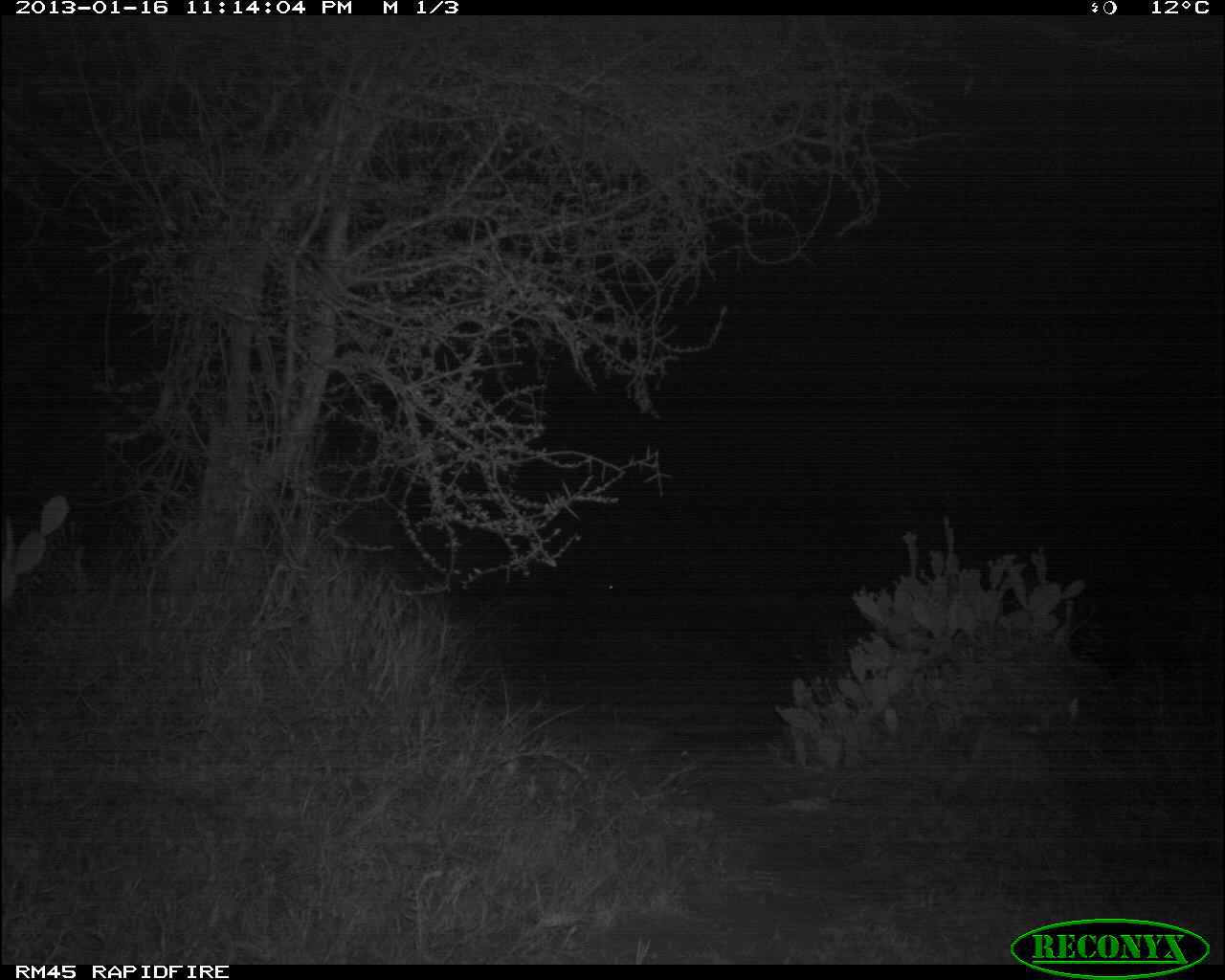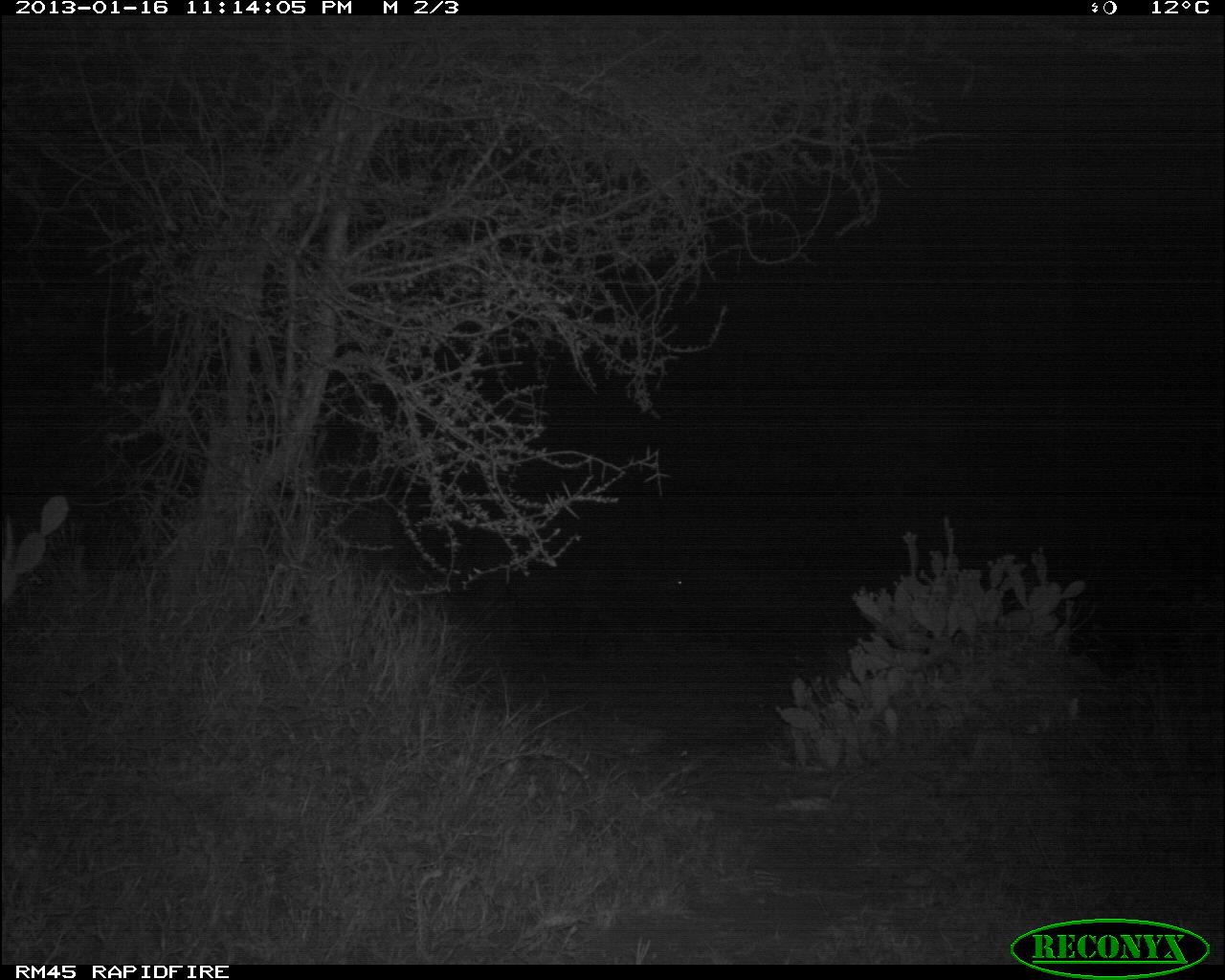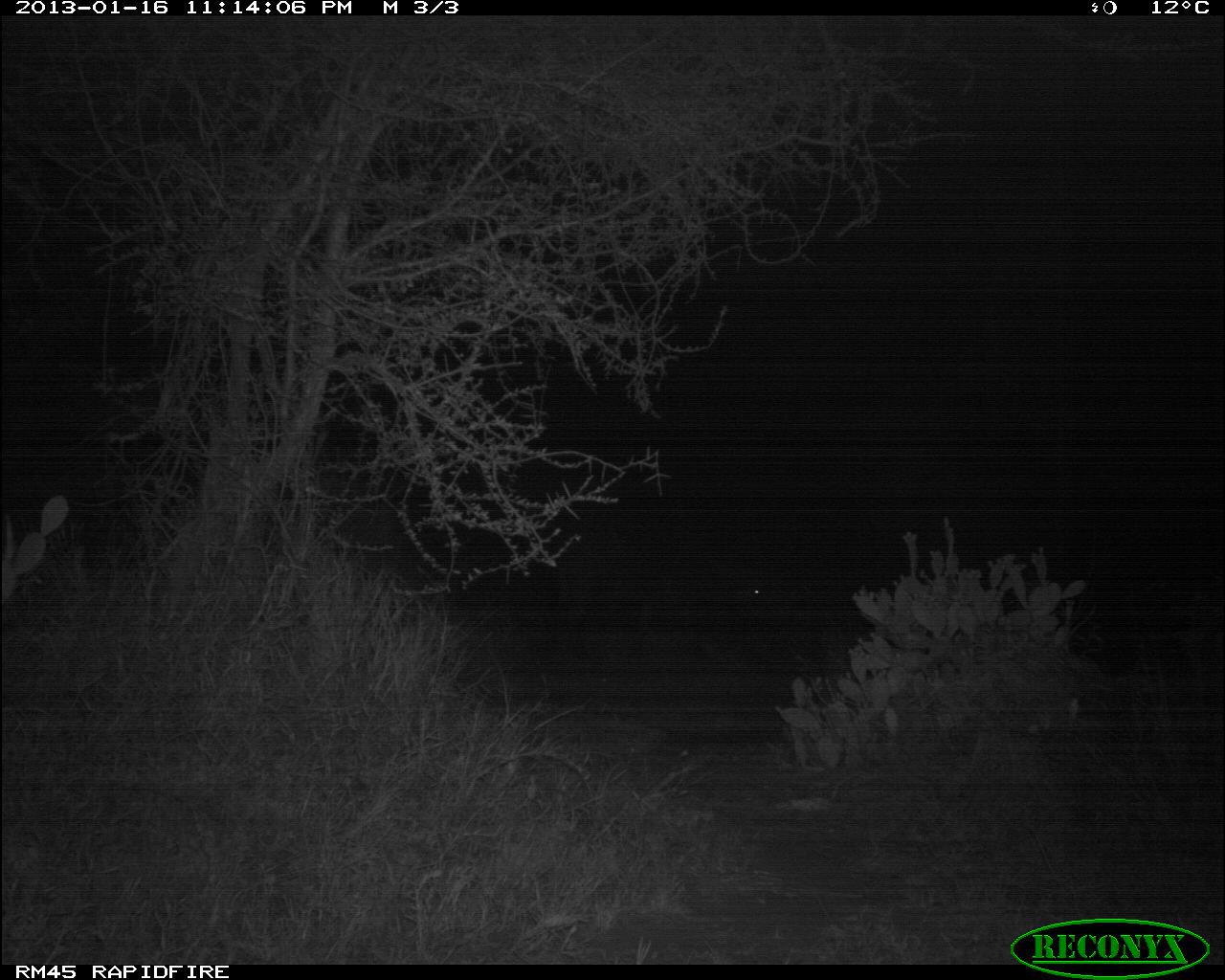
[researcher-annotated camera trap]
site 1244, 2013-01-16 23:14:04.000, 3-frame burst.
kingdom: Animalia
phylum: Chordata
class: Mammalia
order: Artiodactyla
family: Bovidae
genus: Syncerus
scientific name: Syncerus caffer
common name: african buffalo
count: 1